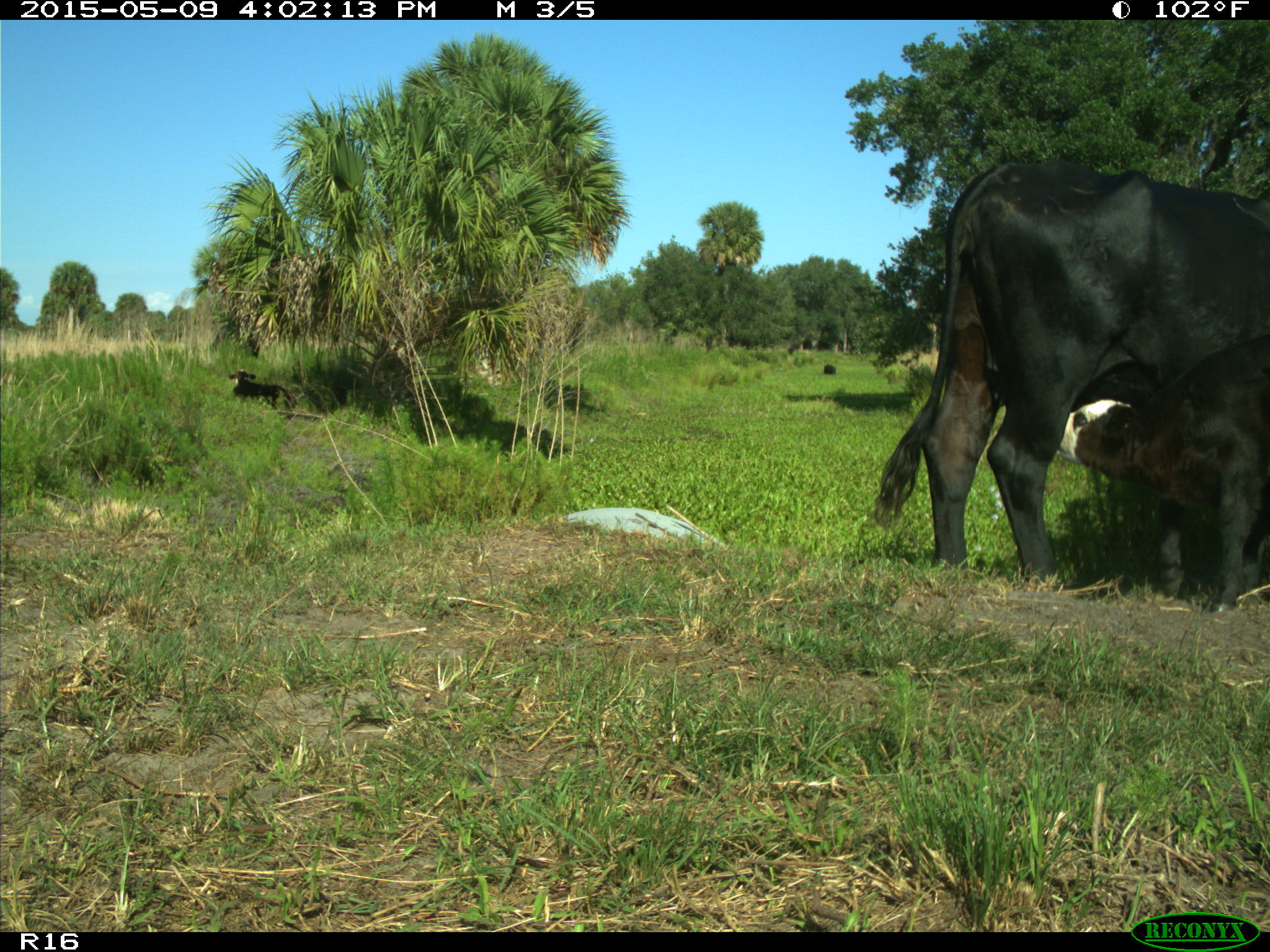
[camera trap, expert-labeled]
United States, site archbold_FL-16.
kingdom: Animalia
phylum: Chordata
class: Mammalia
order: Artiodactyla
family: Bovidae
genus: Bos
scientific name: Bos taurus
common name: domestic cow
Bos taurus (domestic cow).